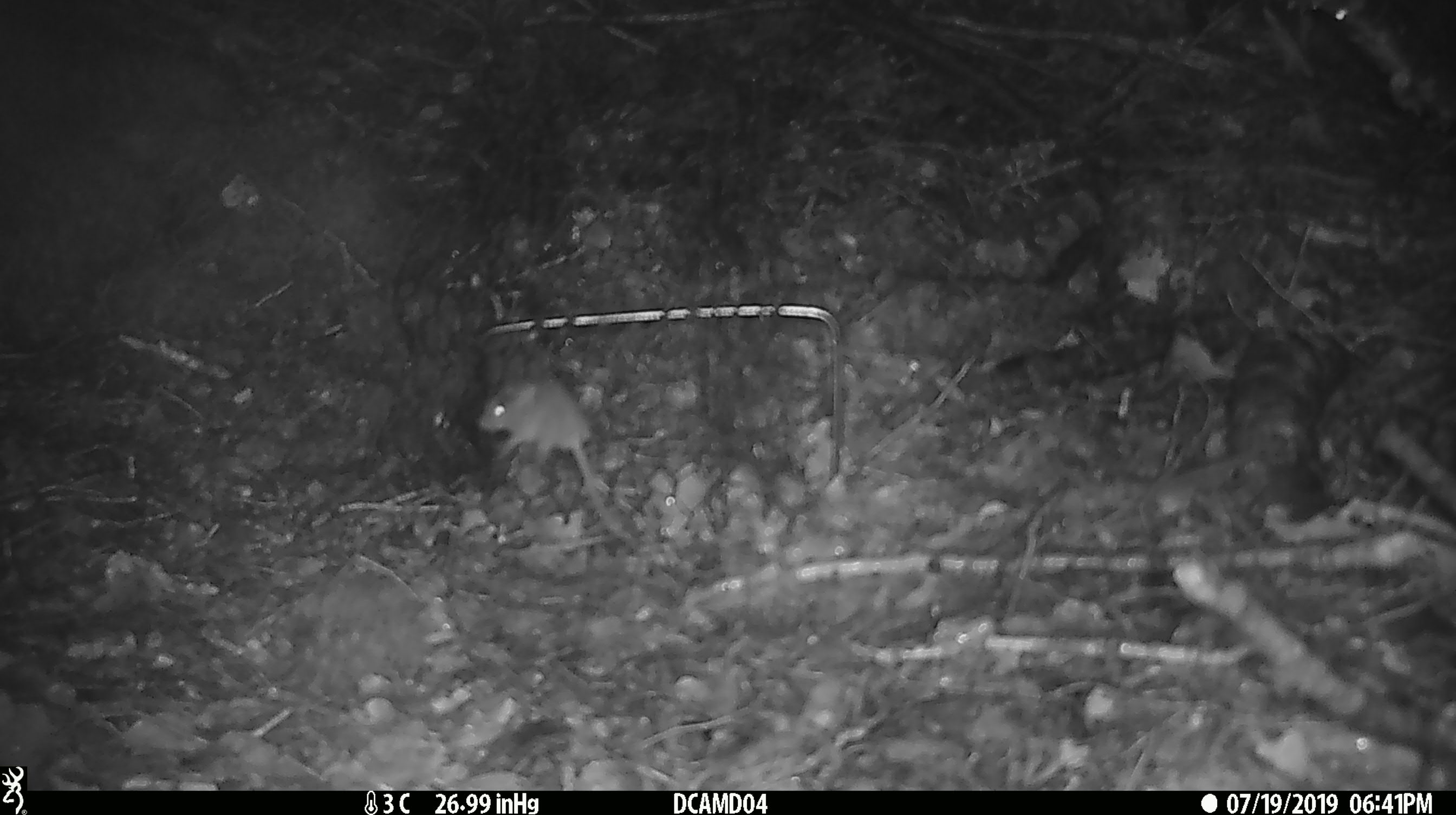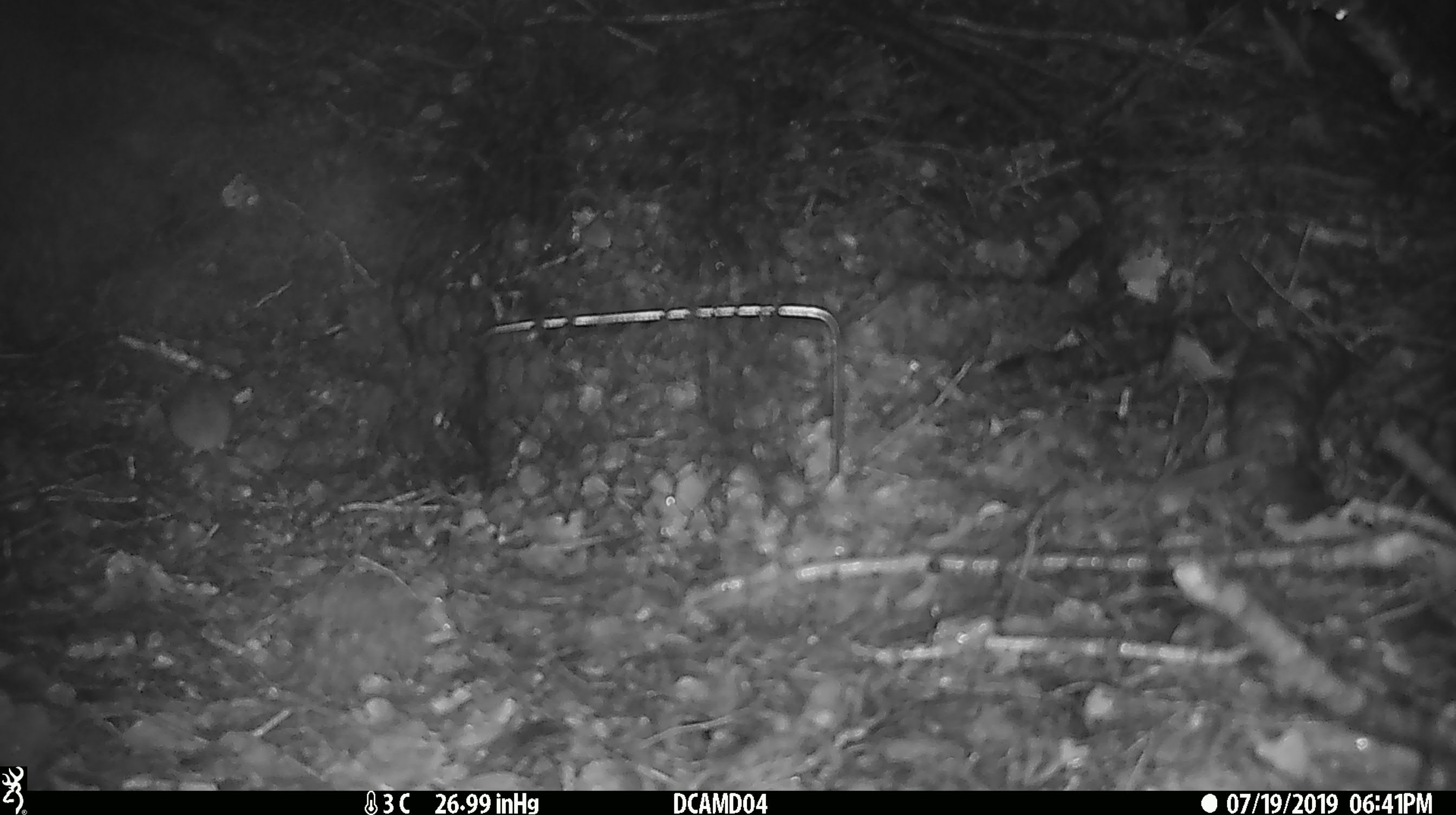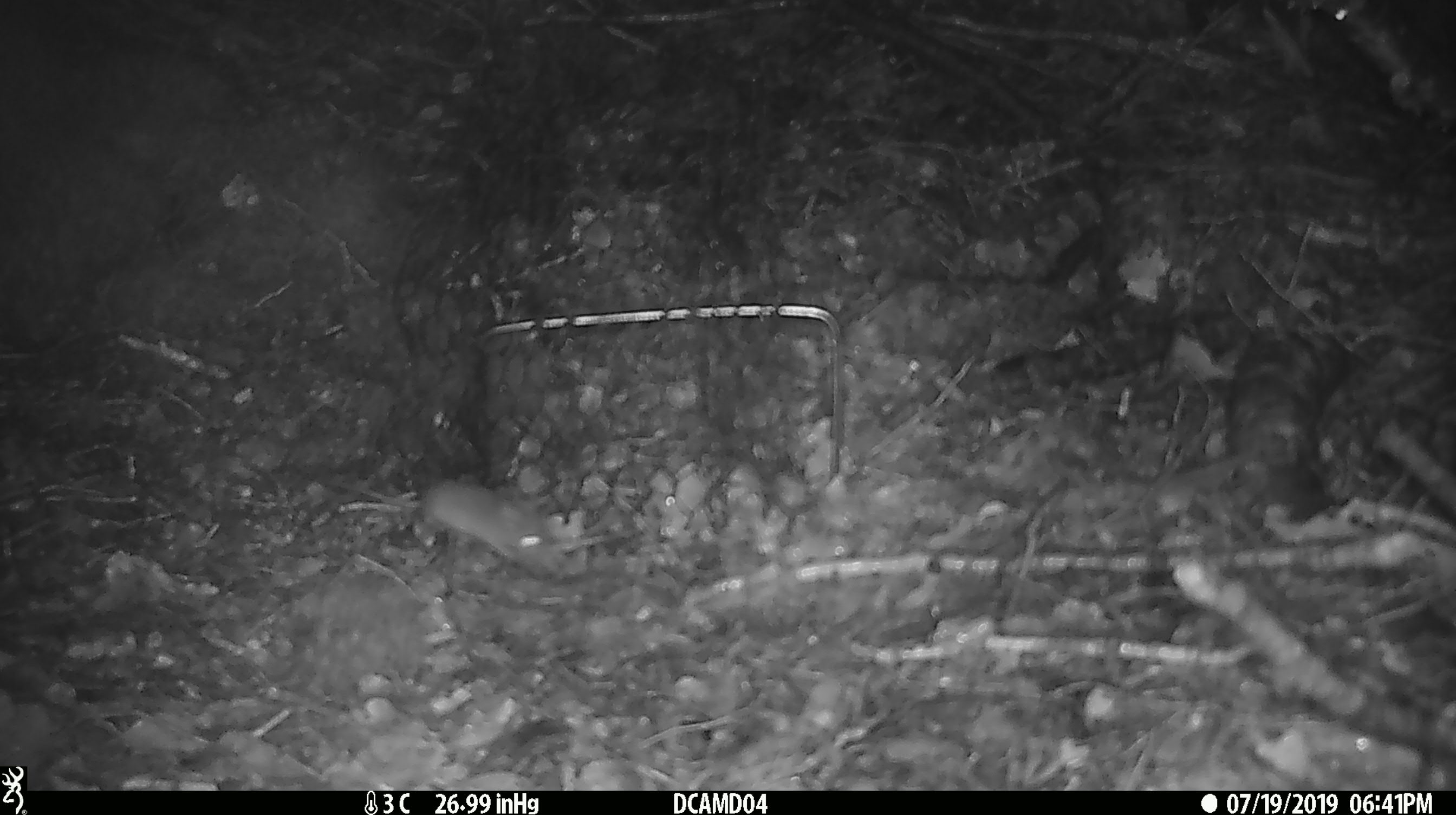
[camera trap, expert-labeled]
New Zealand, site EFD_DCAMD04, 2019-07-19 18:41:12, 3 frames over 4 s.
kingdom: Animalia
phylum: Chordata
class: Mammalia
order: Rodentia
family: Muridae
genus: Mus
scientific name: Mus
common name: mouse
Mouse (Mus).